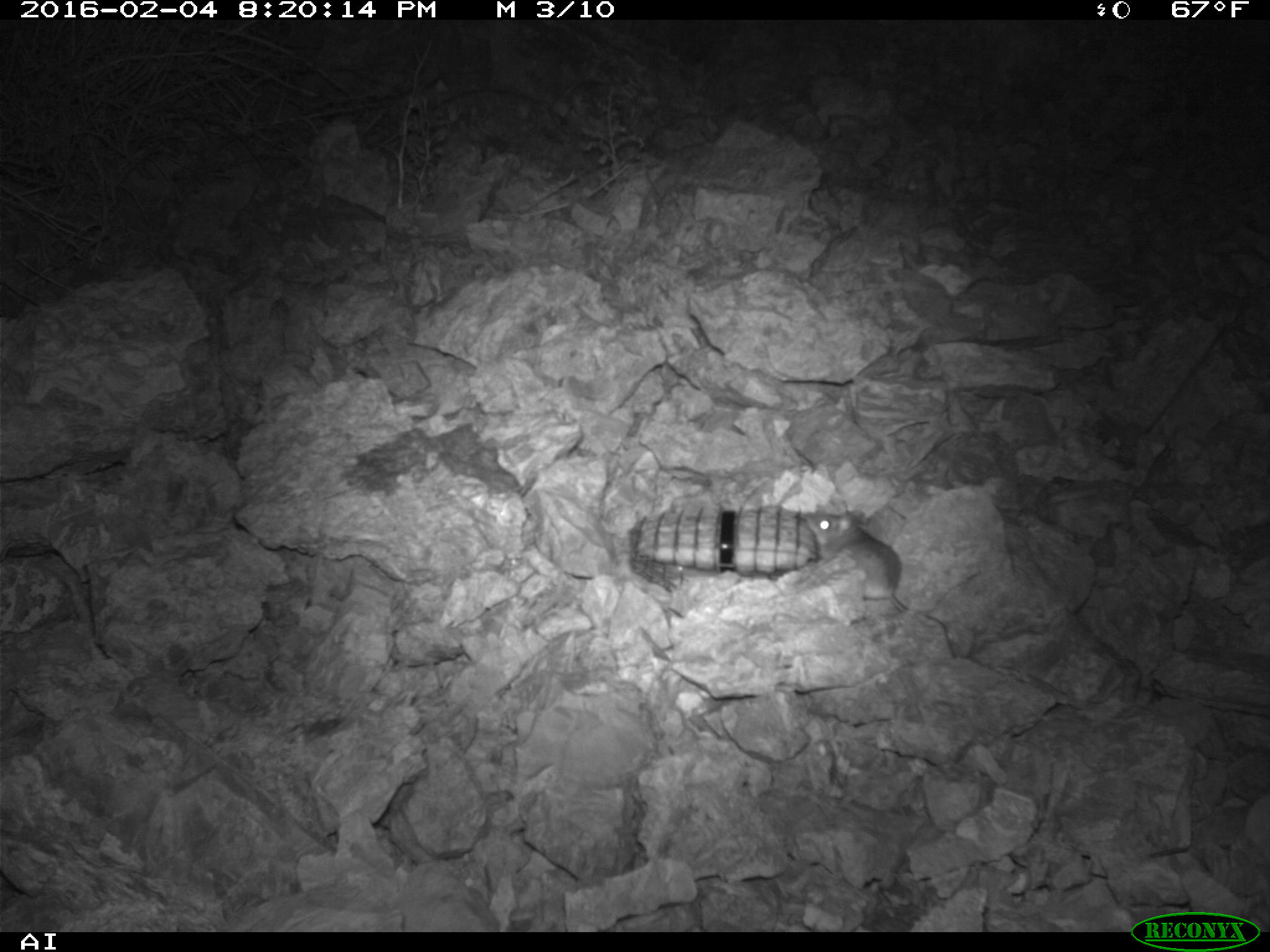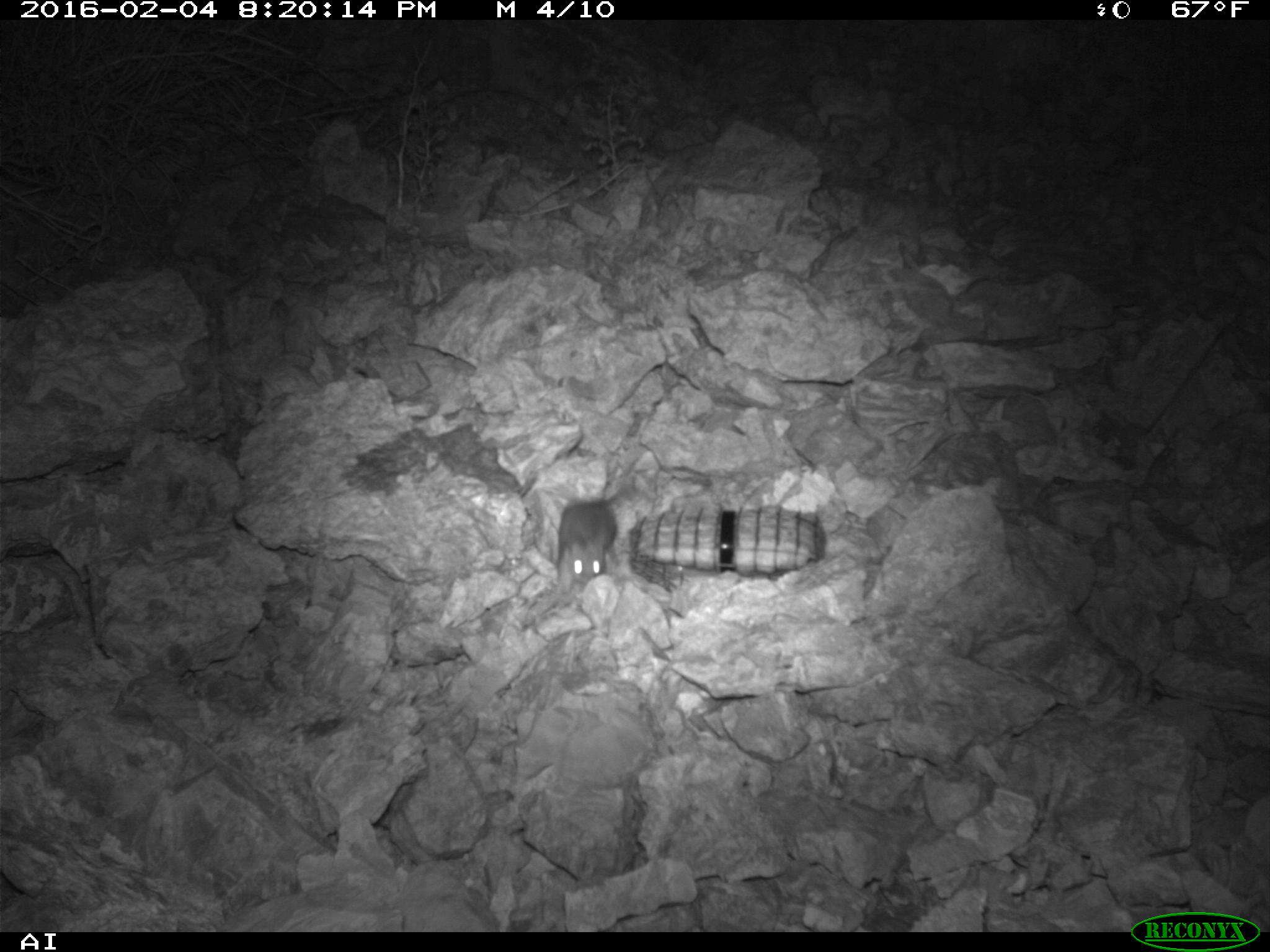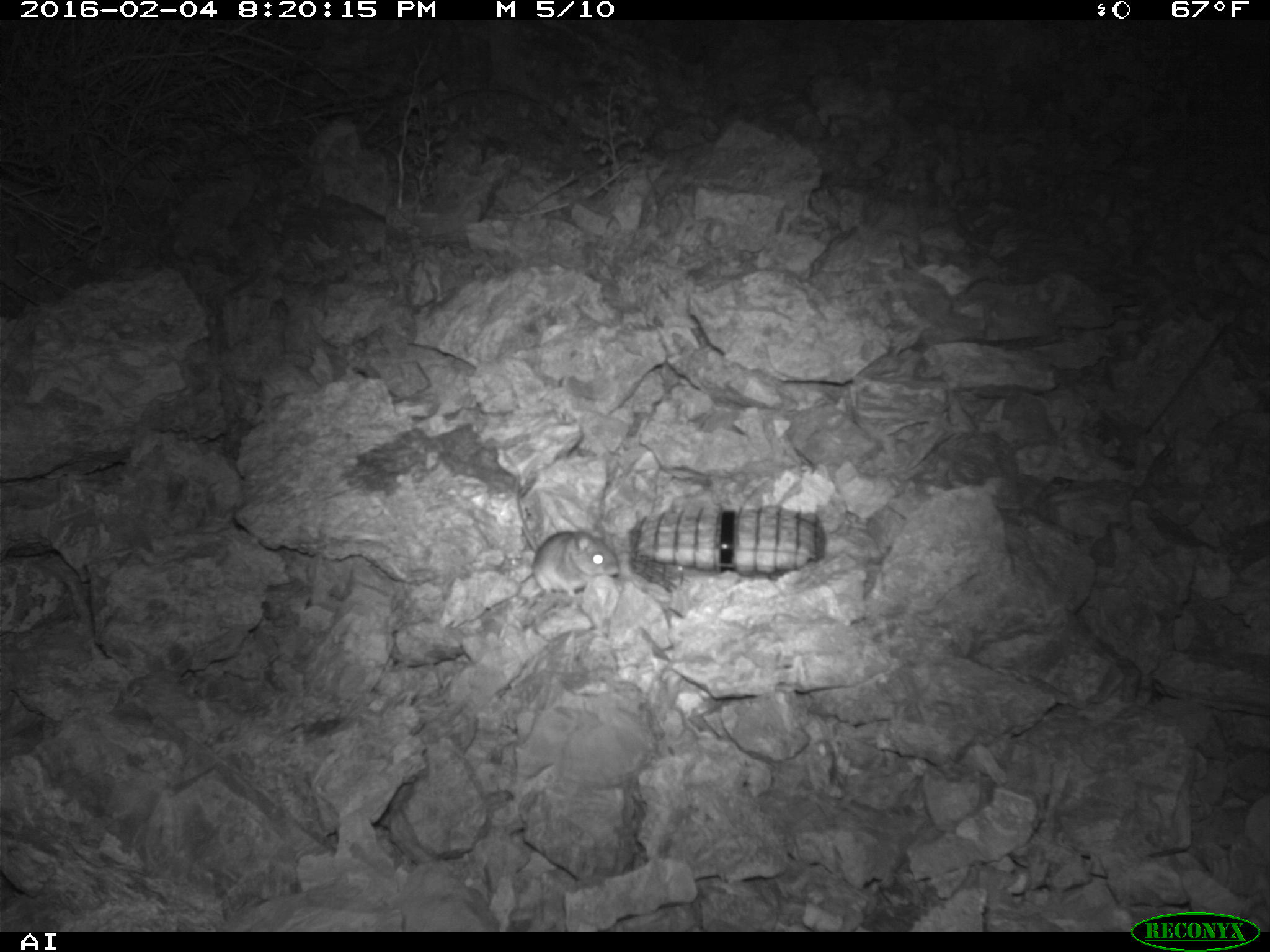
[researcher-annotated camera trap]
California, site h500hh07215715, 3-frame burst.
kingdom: Animalia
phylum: Chordata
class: Mammalia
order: Rodentia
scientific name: Rodentia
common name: rodent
Rodent (Rodentia).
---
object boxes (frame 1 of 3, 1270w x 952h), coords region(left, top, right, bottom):
rodent: region(802, 512, 907, 614)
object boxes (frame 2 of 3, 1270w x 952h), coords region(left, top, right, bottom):
rodent: region(555, 479, 630, 604)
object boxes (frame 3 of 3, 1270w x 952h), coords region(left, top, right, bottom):
rodent: region(514, 491, 618, 597)